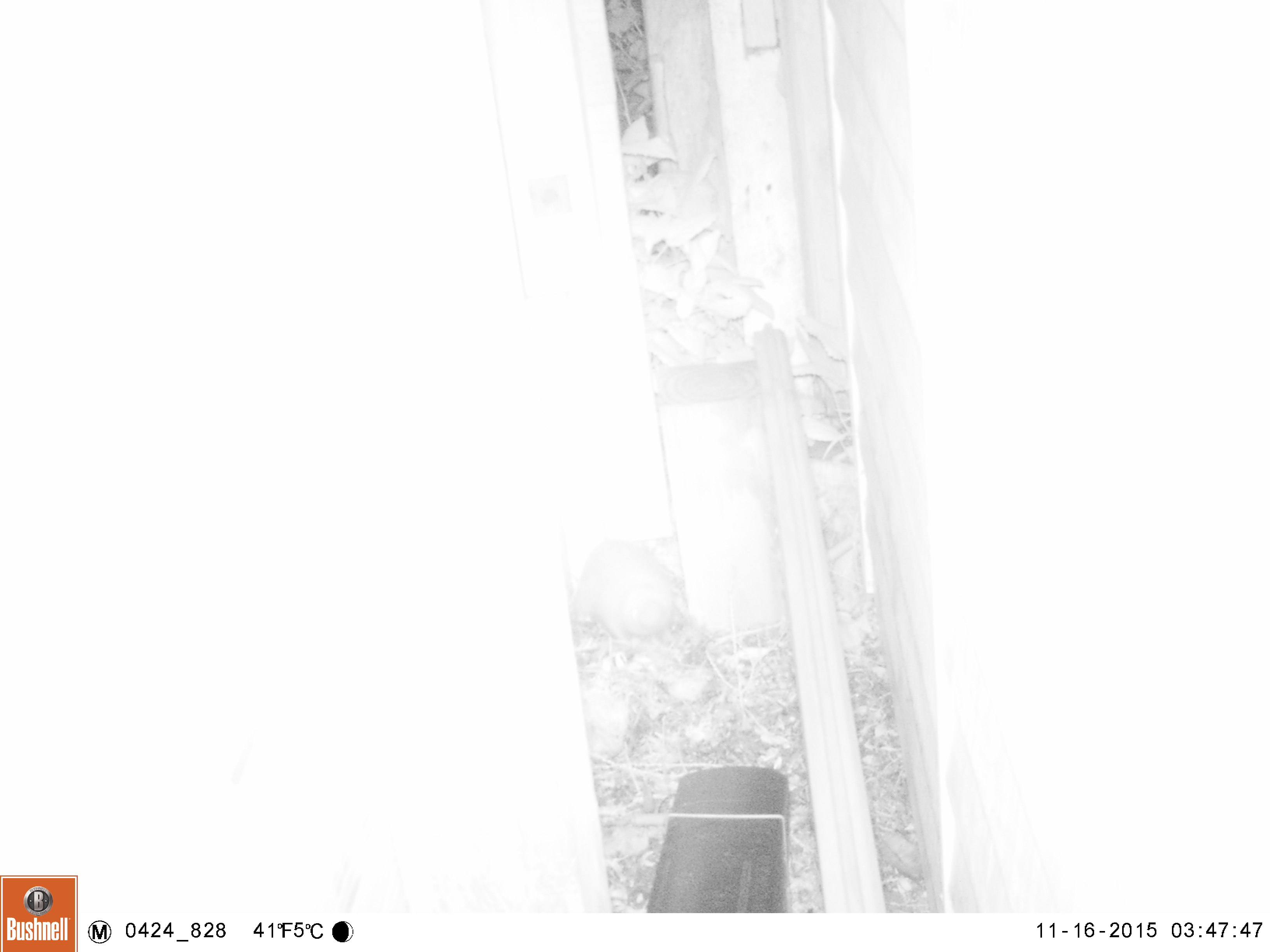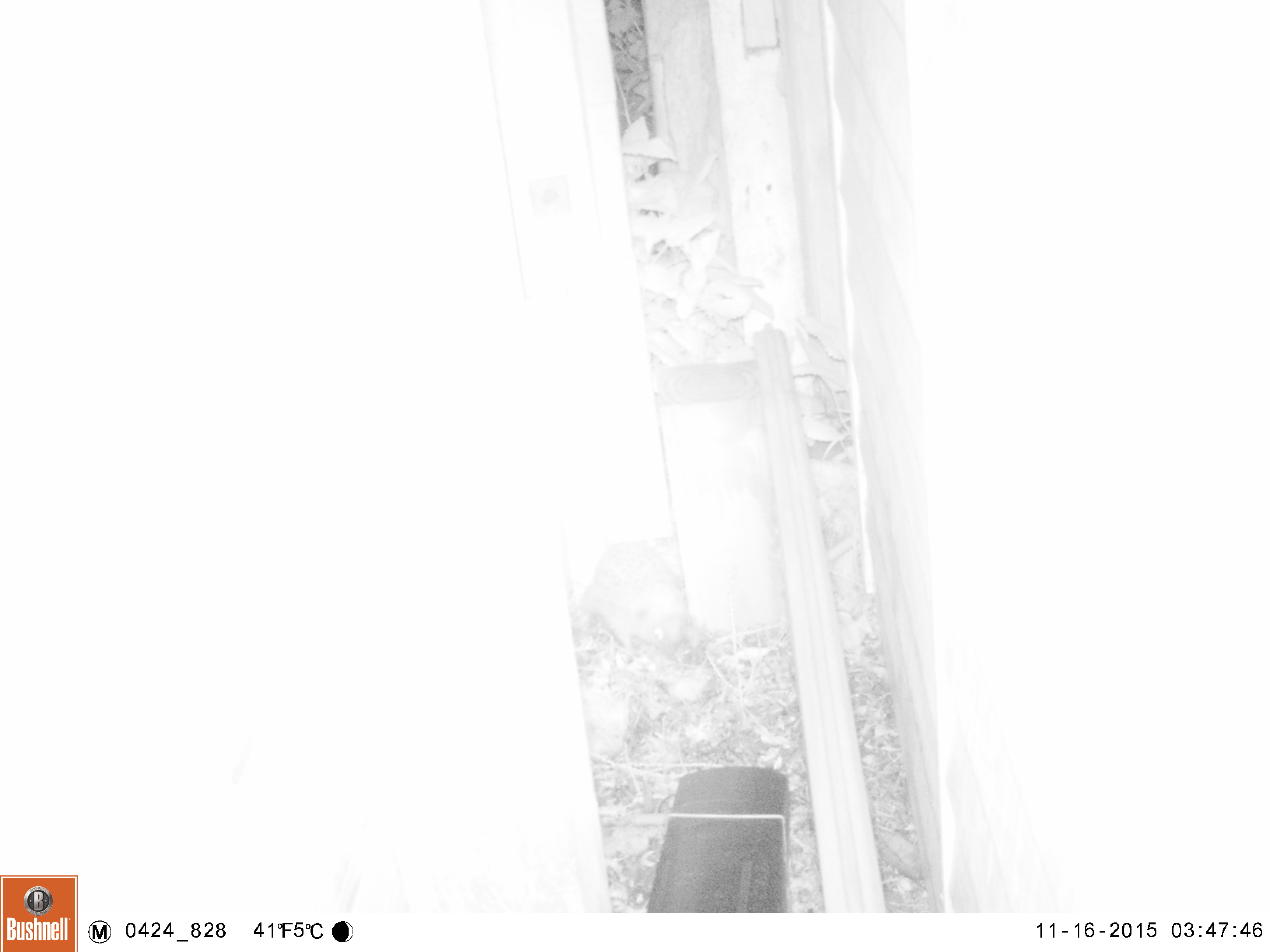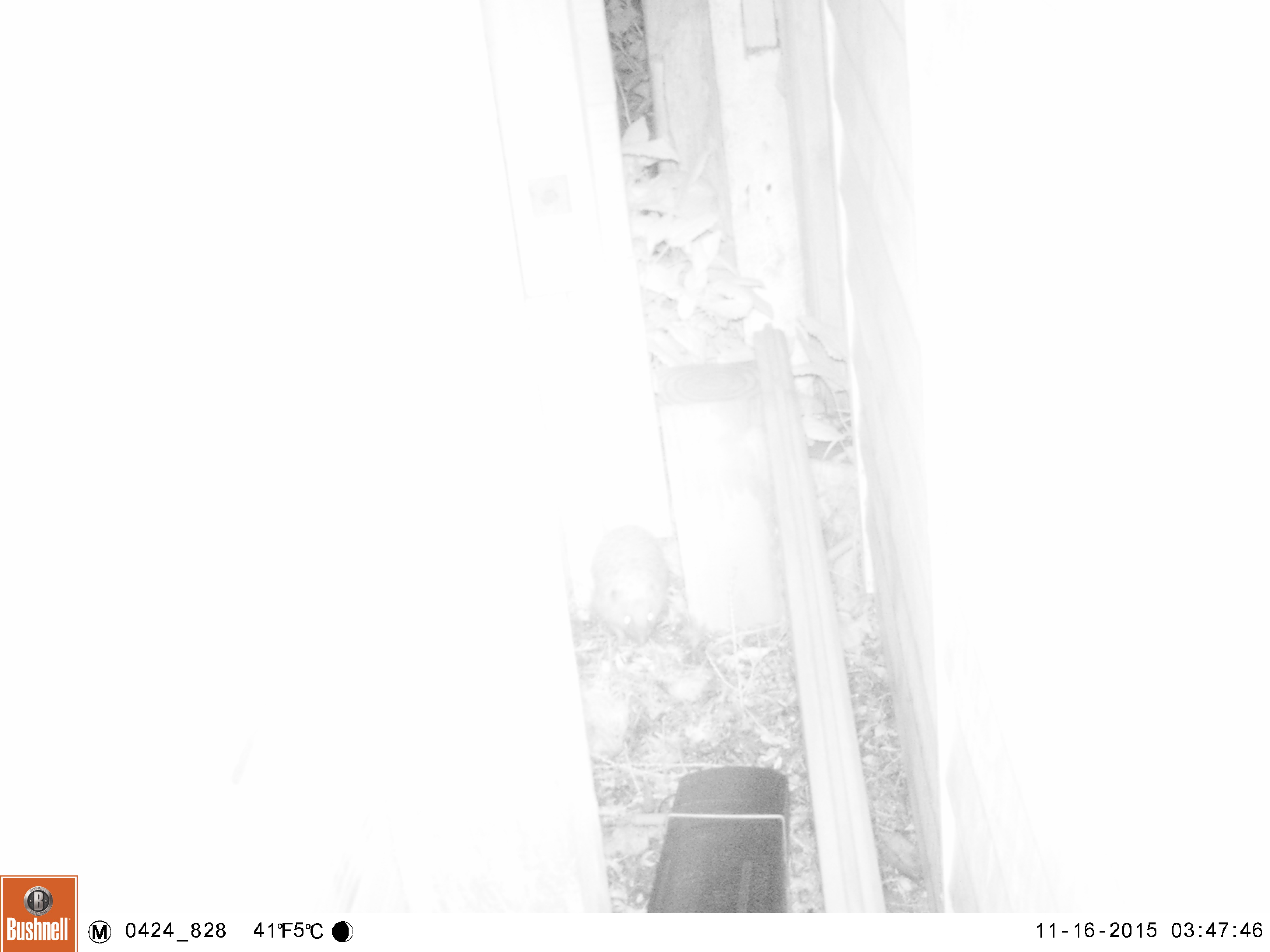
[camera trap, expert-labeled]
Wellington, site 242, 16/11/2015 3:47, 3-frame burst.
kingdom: Animalia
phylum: Chordata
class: Mammalia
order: Eulipotyphla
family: Erinaceidae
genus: Erinaceus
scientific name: Erinaceus europaeus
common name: hedgehog